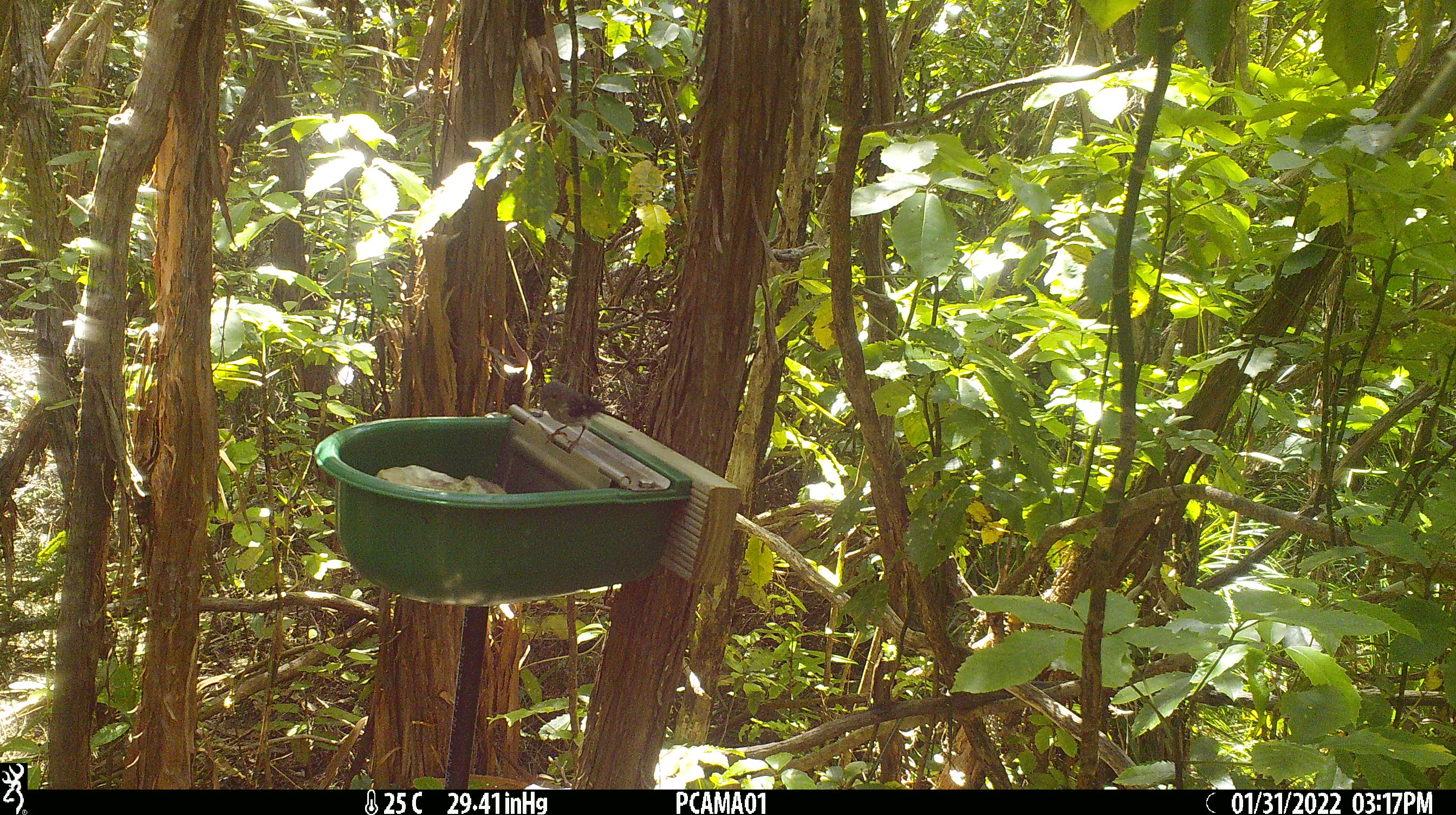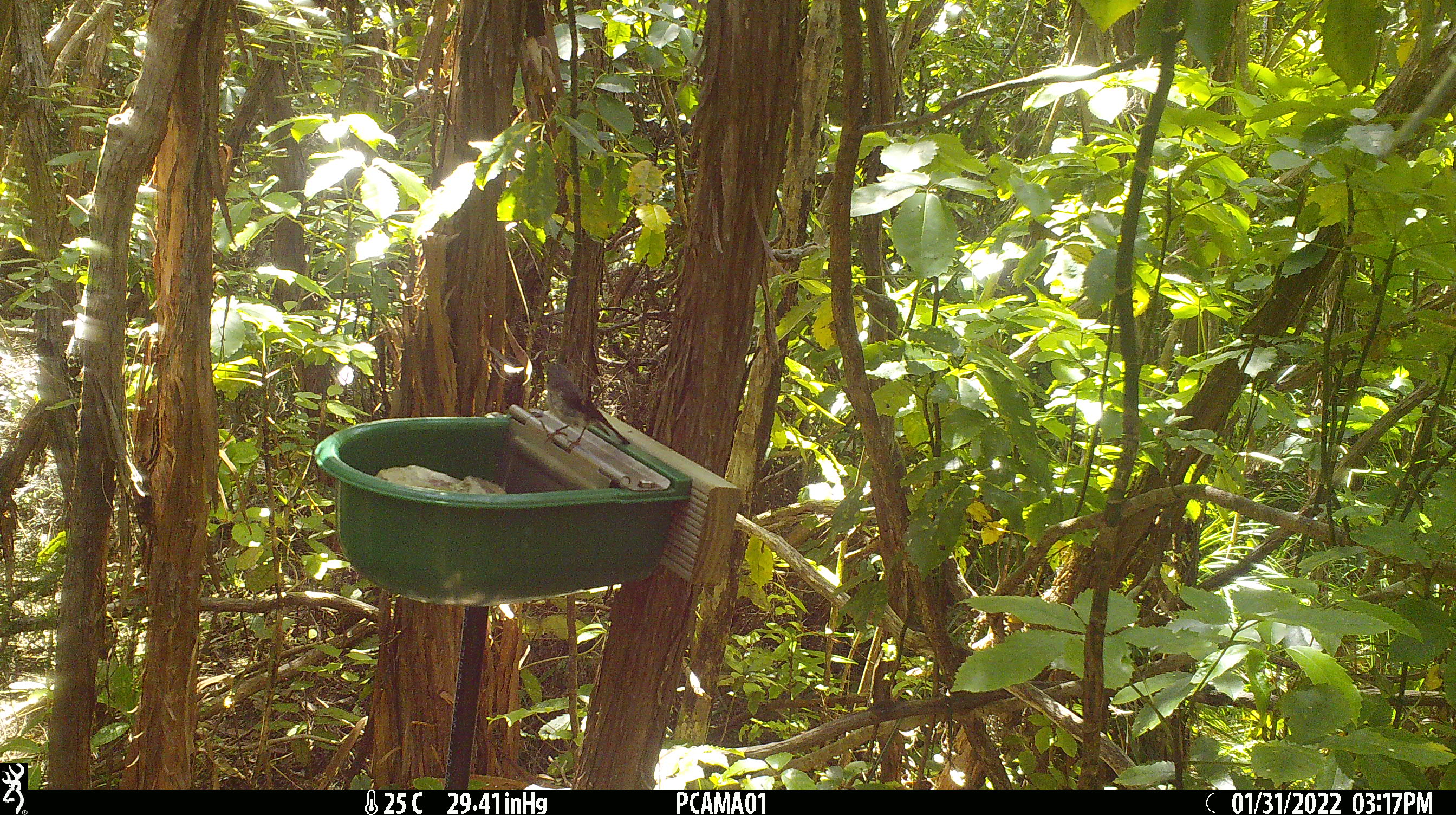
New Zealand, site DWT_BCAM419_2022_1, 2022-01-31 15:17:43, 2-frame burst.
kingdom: Animalia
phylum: Chordata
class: Aves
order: Passeriformes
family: Petroicidae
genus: Petroica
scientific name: Petroica macrocephala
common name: tomtit